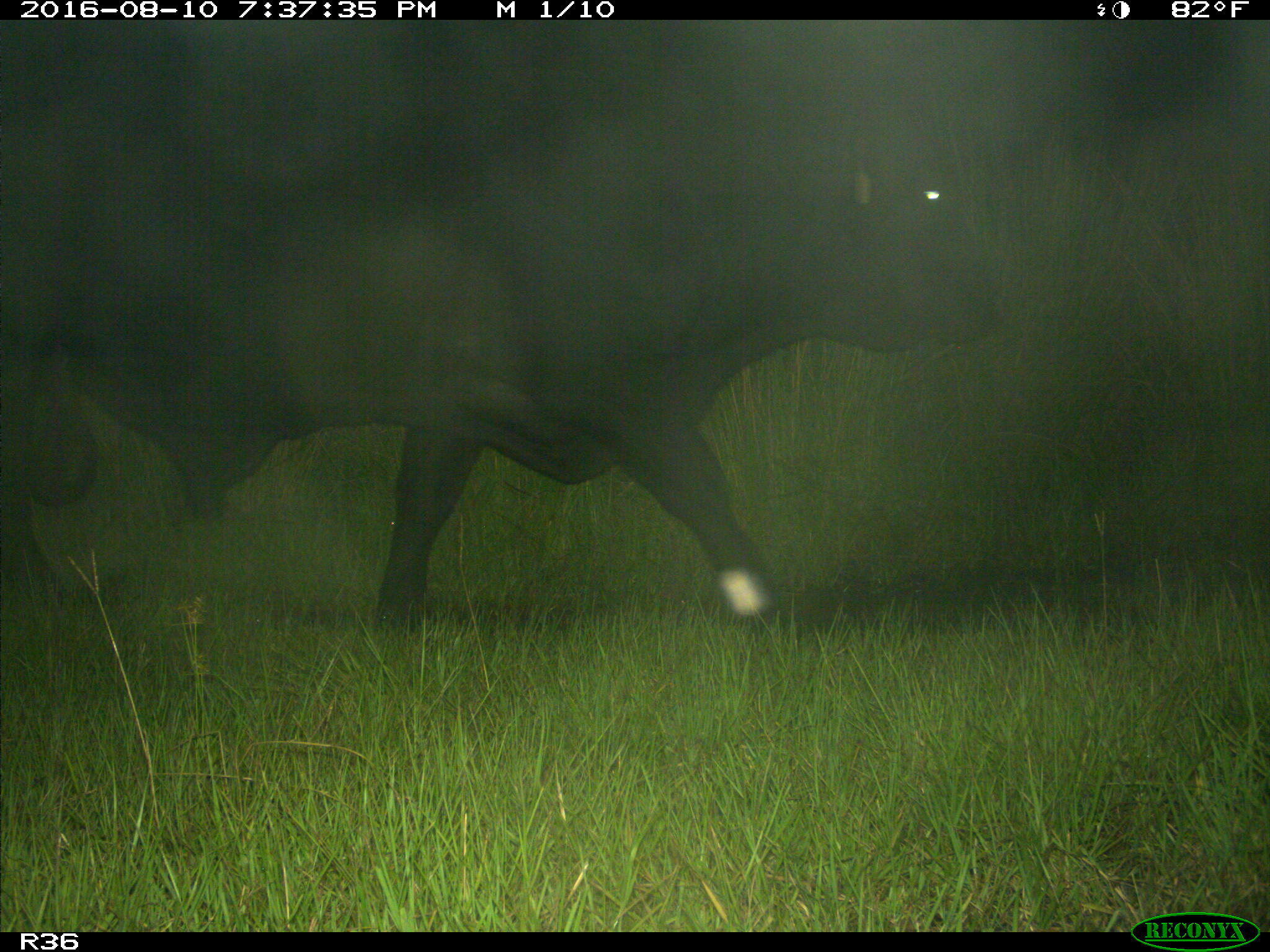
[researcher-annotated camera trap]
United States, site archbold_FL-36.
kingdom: Animalia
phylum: Chordata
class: Mammalia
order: Artiodactyla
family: Bovidae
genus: Bos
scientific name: Bos taurus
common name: domestic cow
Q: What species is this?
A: Bos taurus (domestic cow).